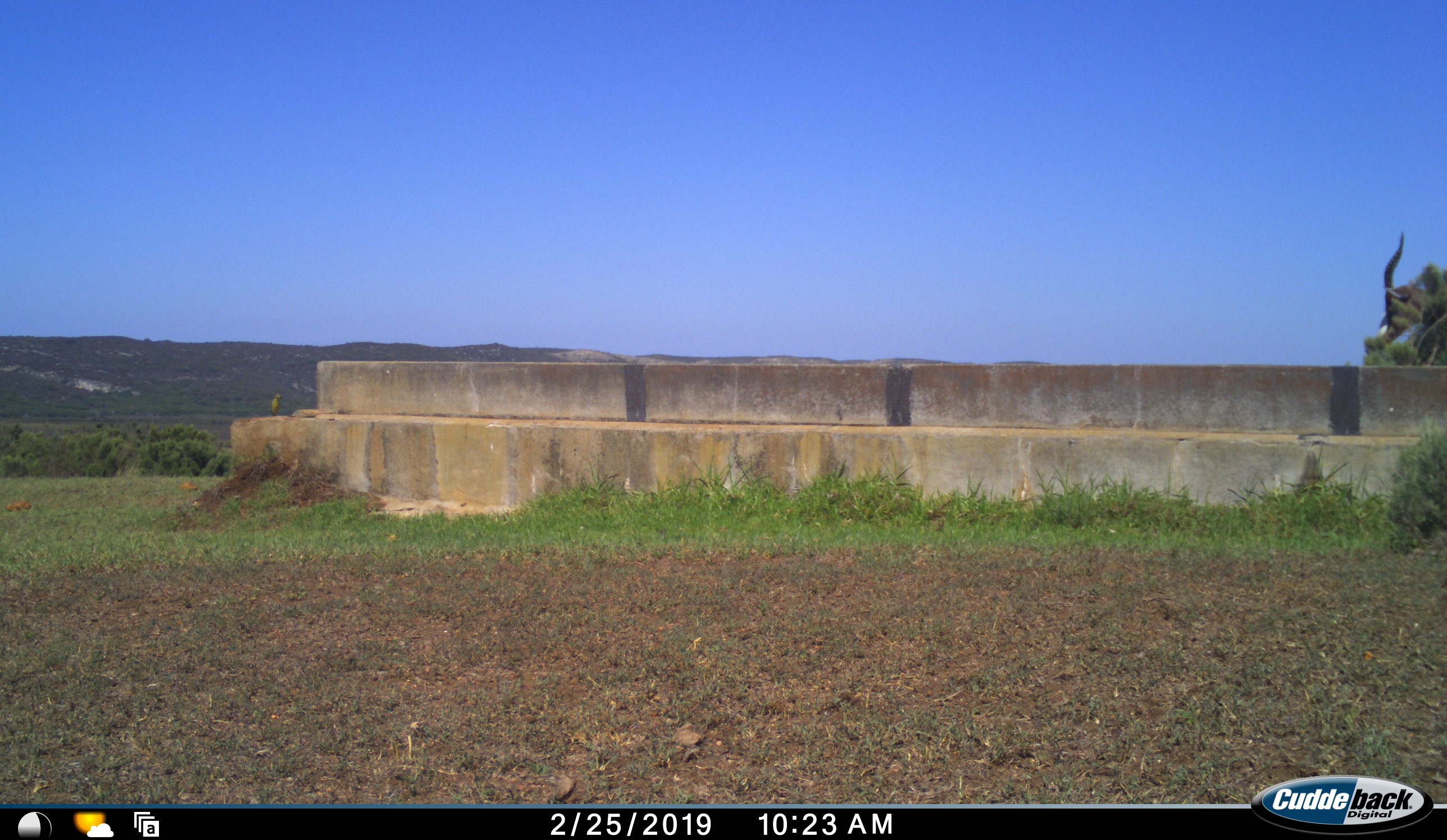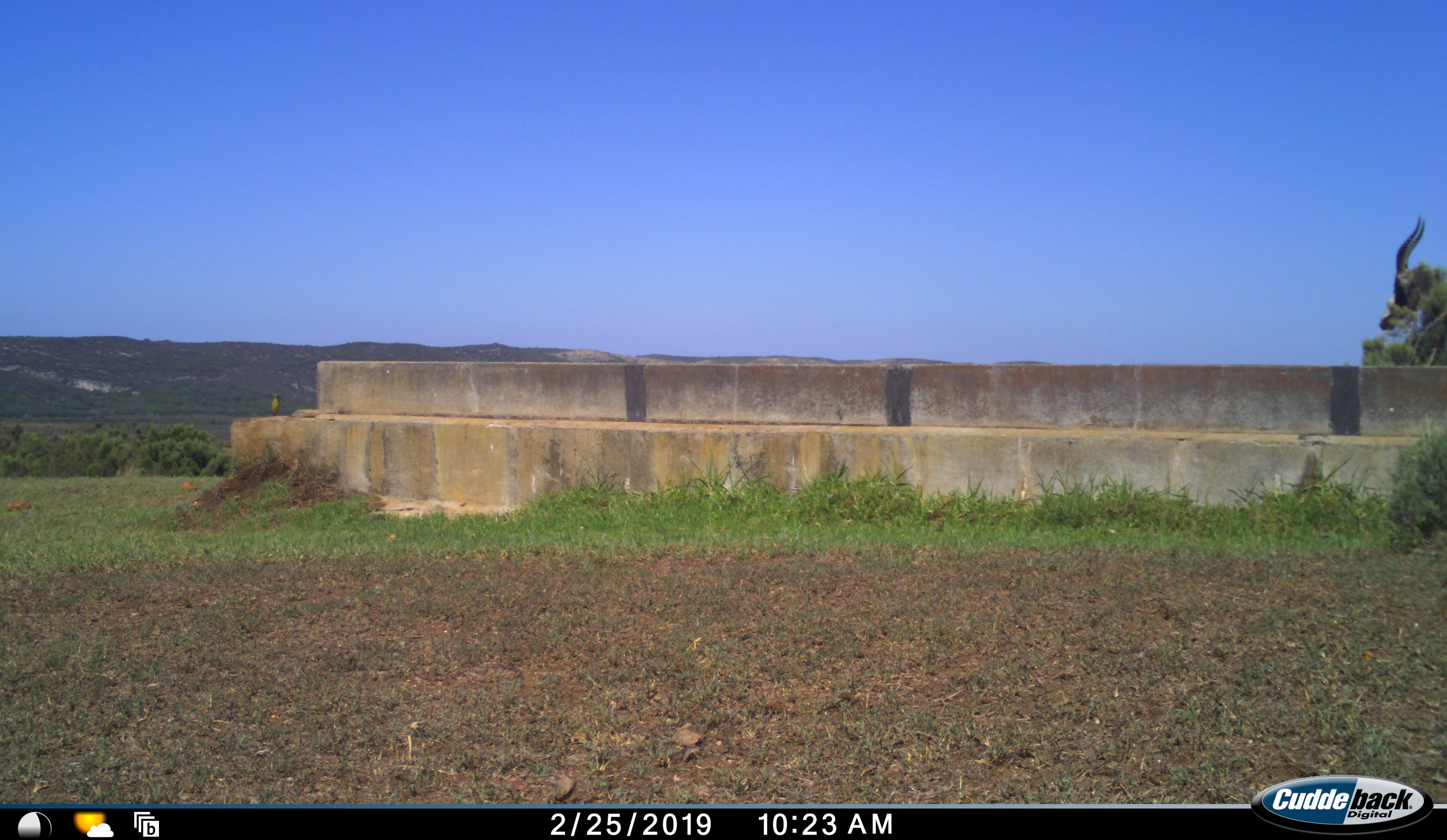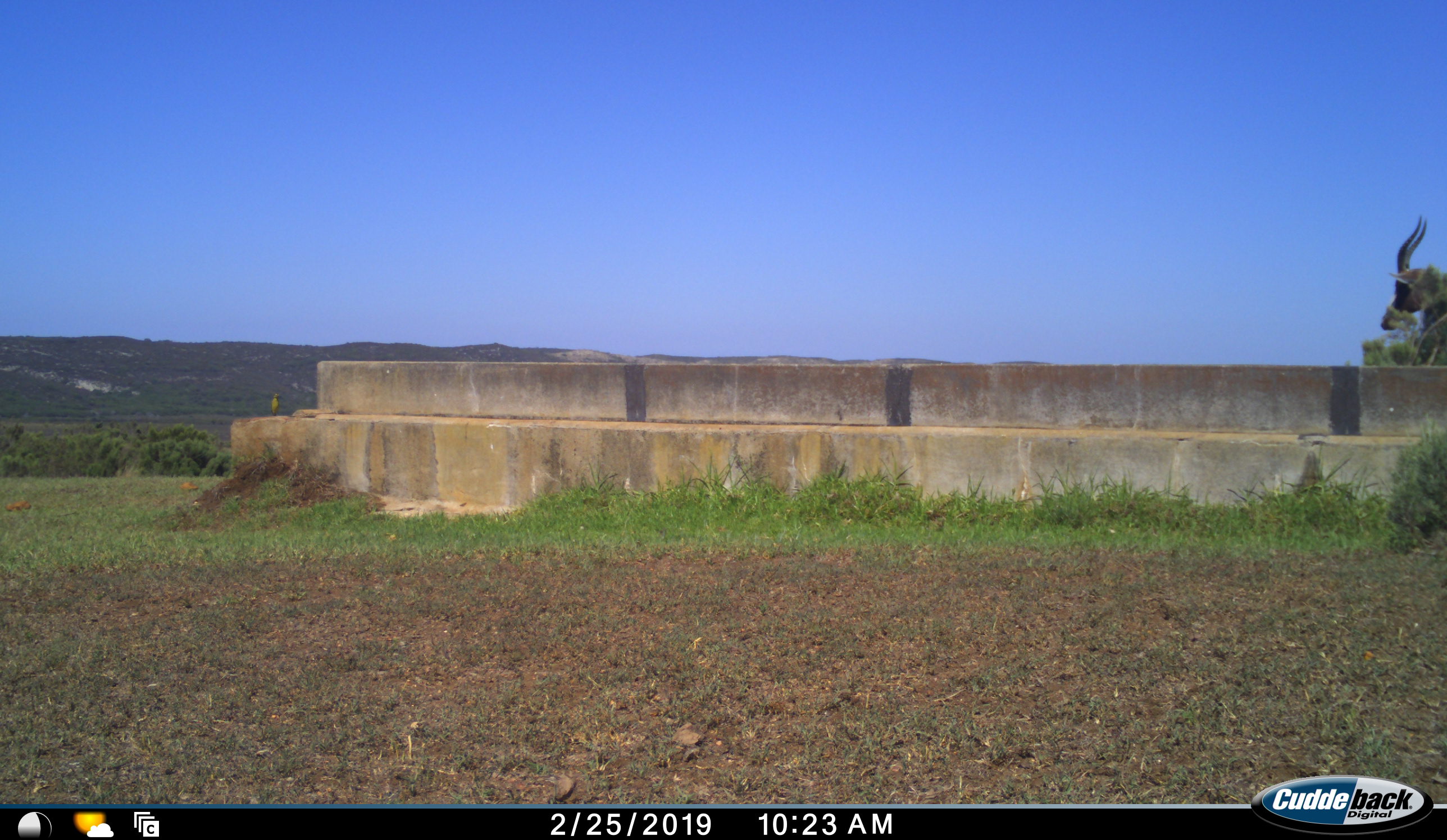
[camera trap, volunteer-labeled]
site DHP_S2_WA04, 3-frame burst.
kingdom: Animalia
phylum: Chordata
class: Mammalia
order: Artiodactyla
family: Bovidae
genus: Damaliscus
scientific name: Damaliscus pygargus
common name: bontebok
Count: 1.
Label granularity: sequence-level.